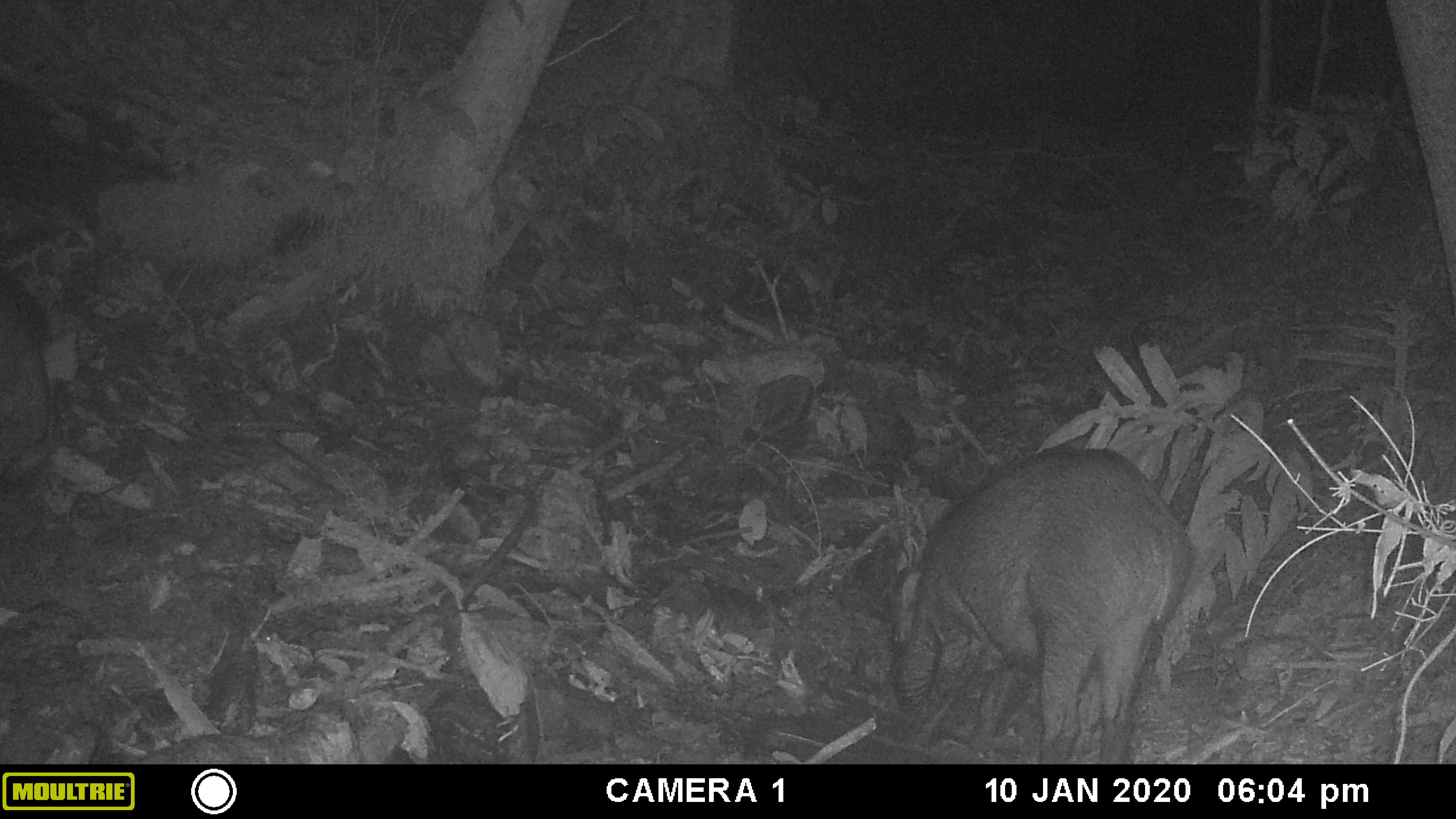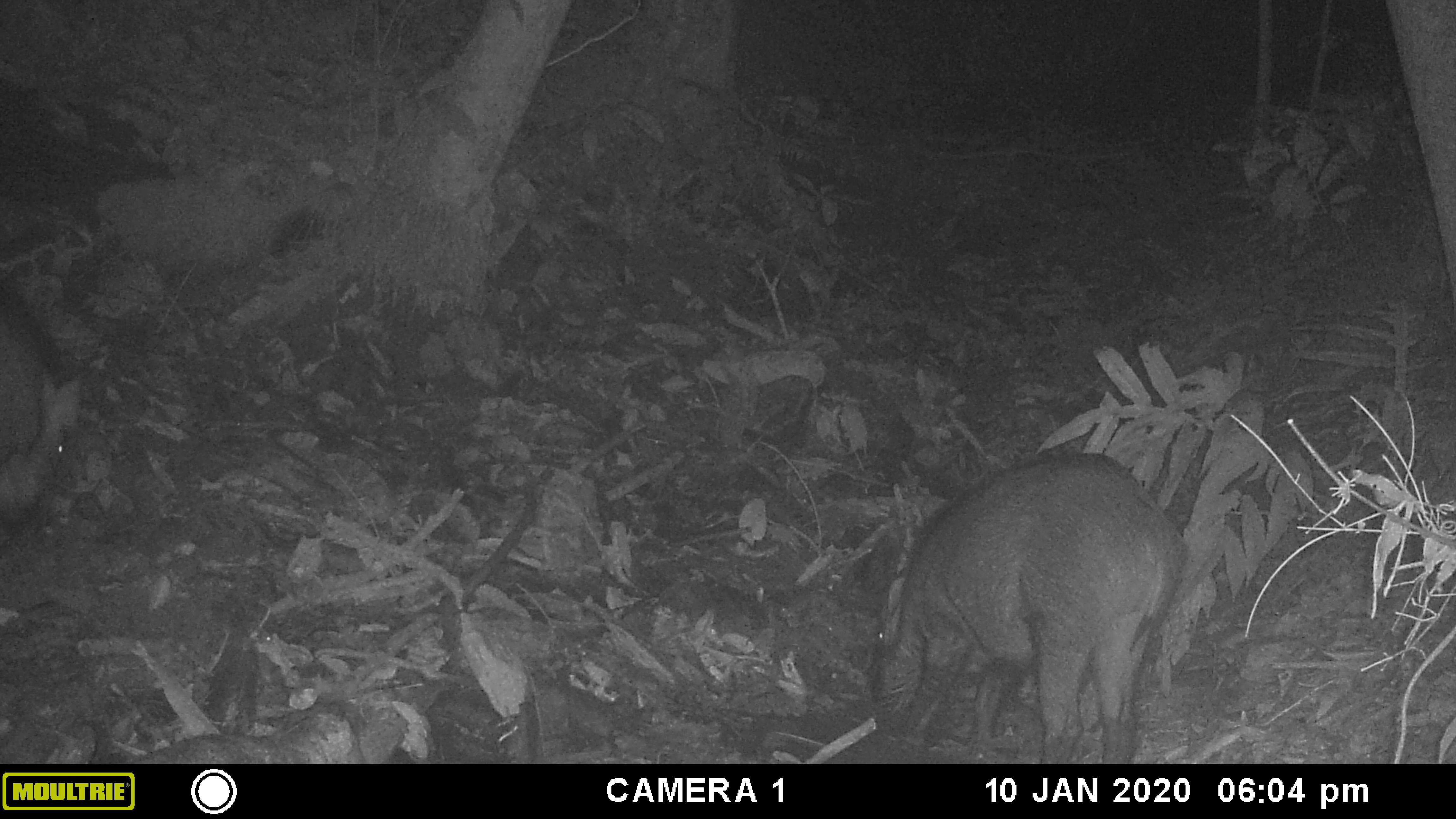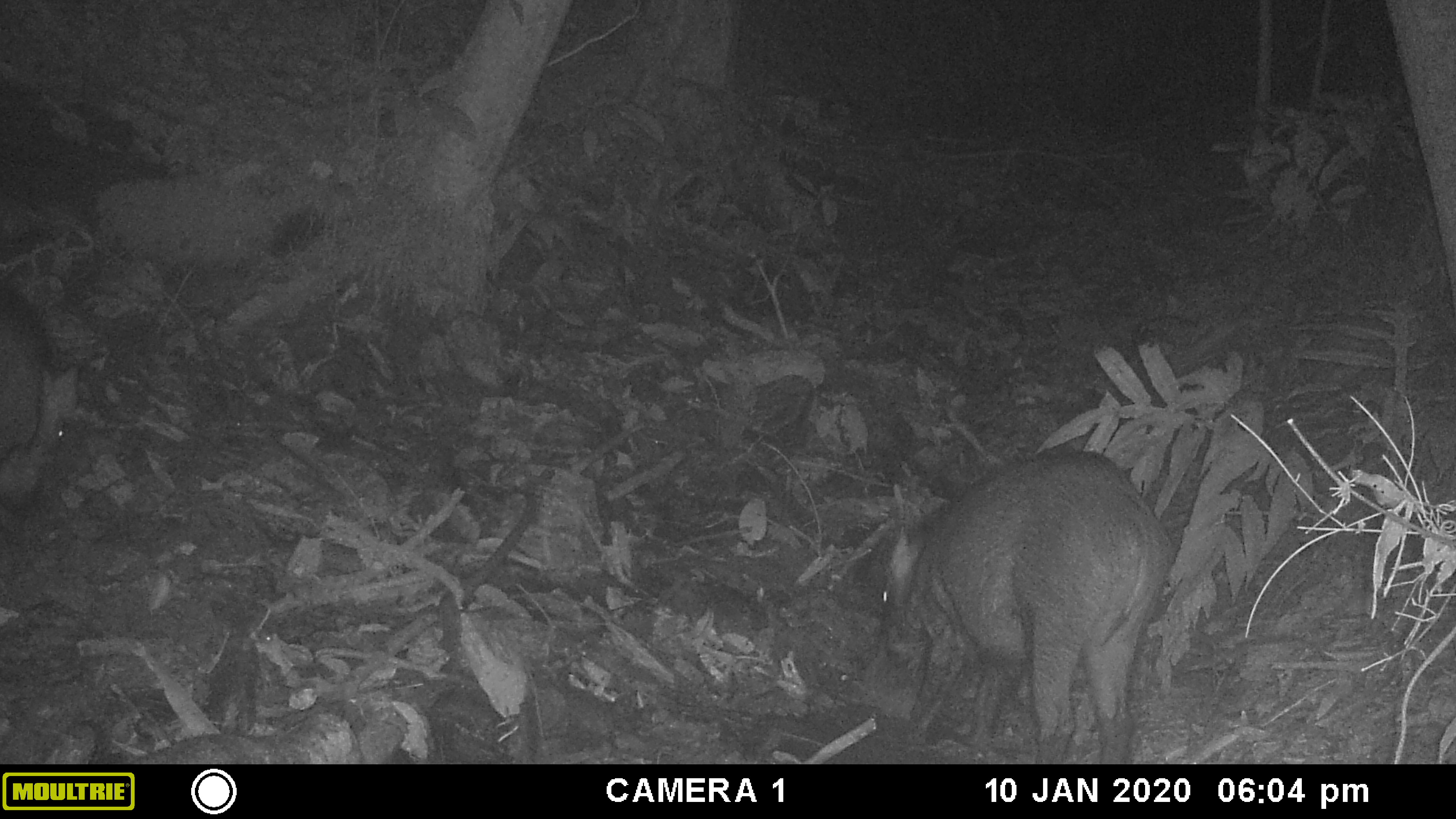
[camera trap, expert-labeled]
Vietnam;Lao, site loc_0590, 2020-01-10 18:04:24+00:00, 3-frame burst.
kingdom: Animalia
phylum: Chordata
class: Mammalia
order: Artiodactyla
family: Suidae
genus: Sus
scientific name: Sus scrofa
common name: eurasian wild pig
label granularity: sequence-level